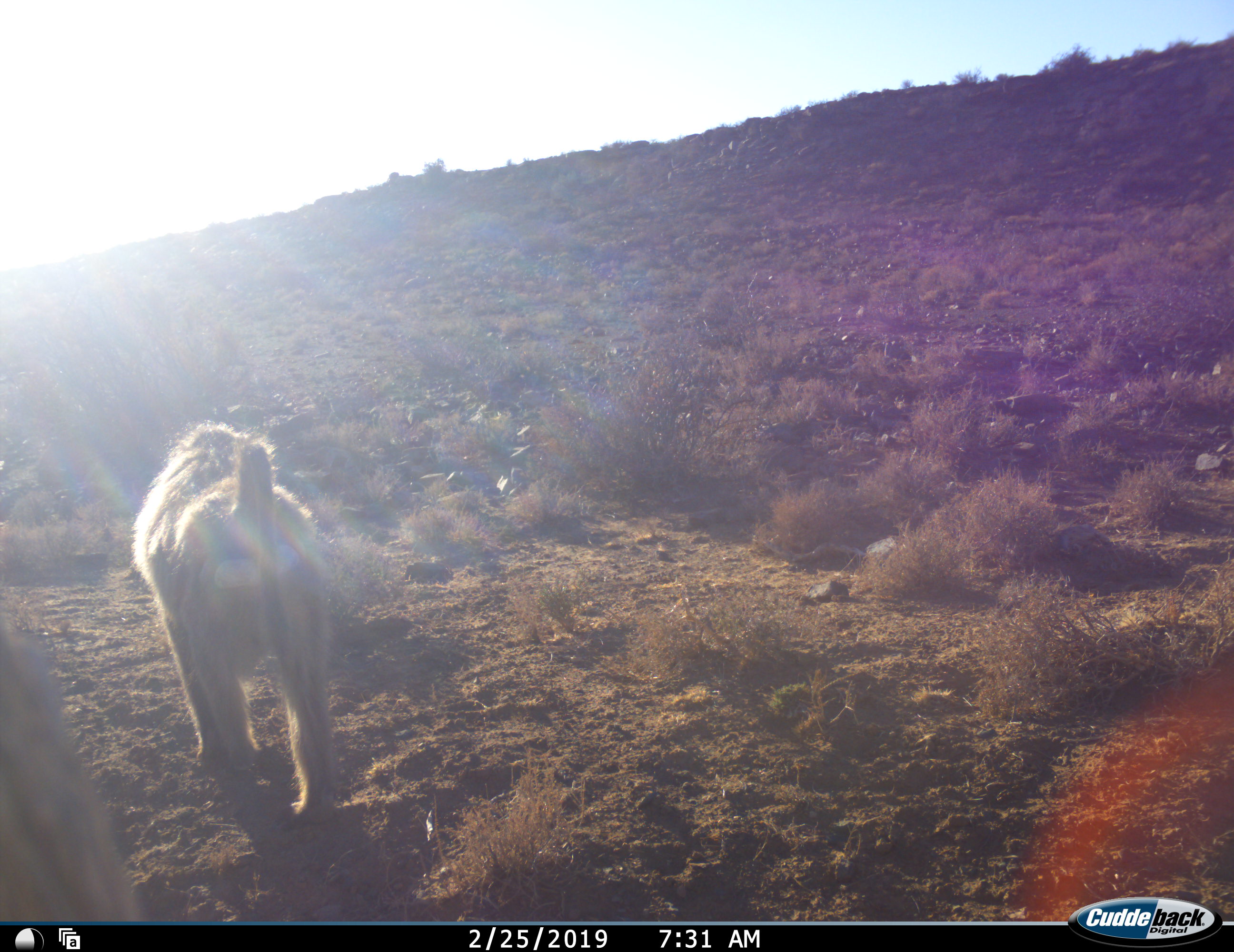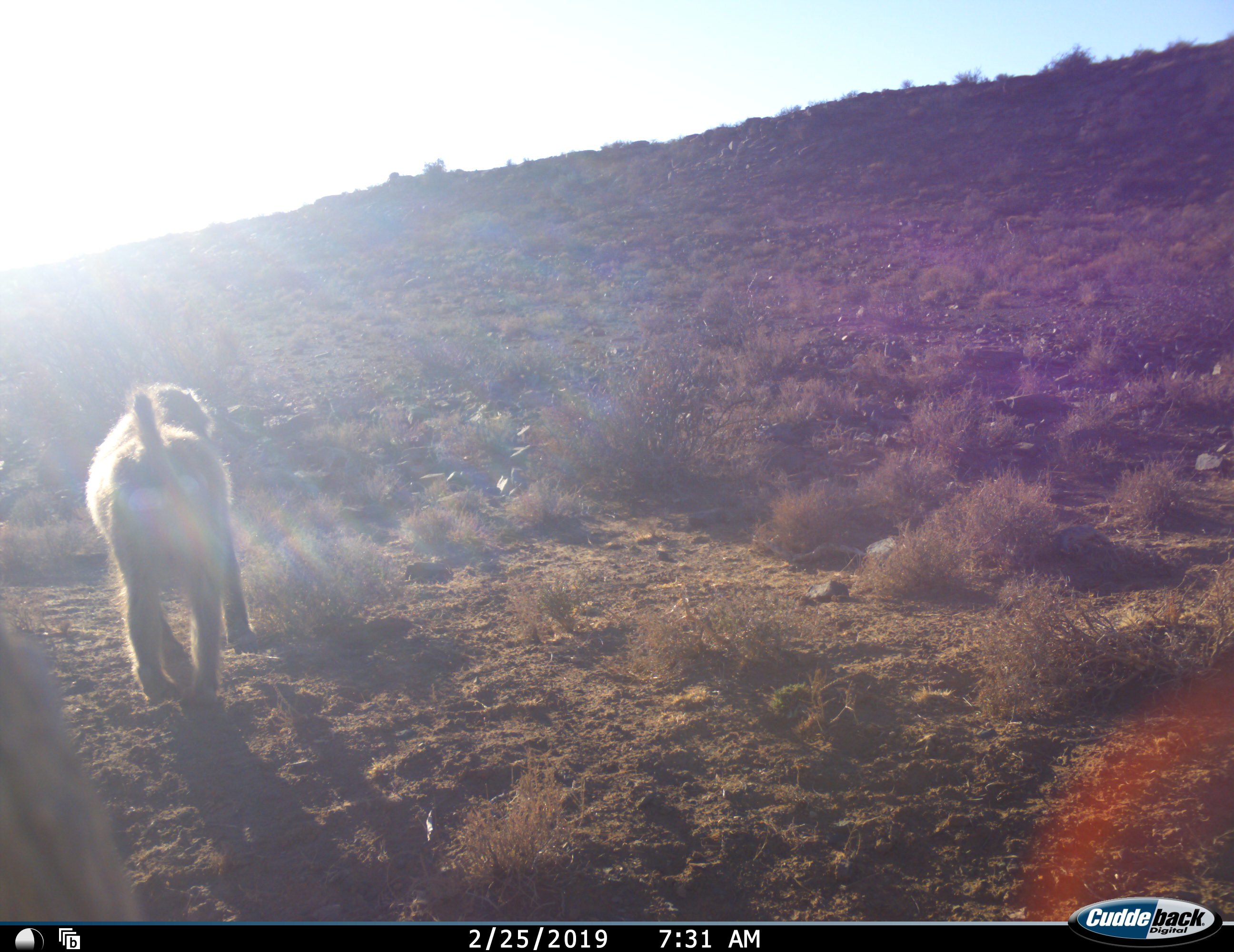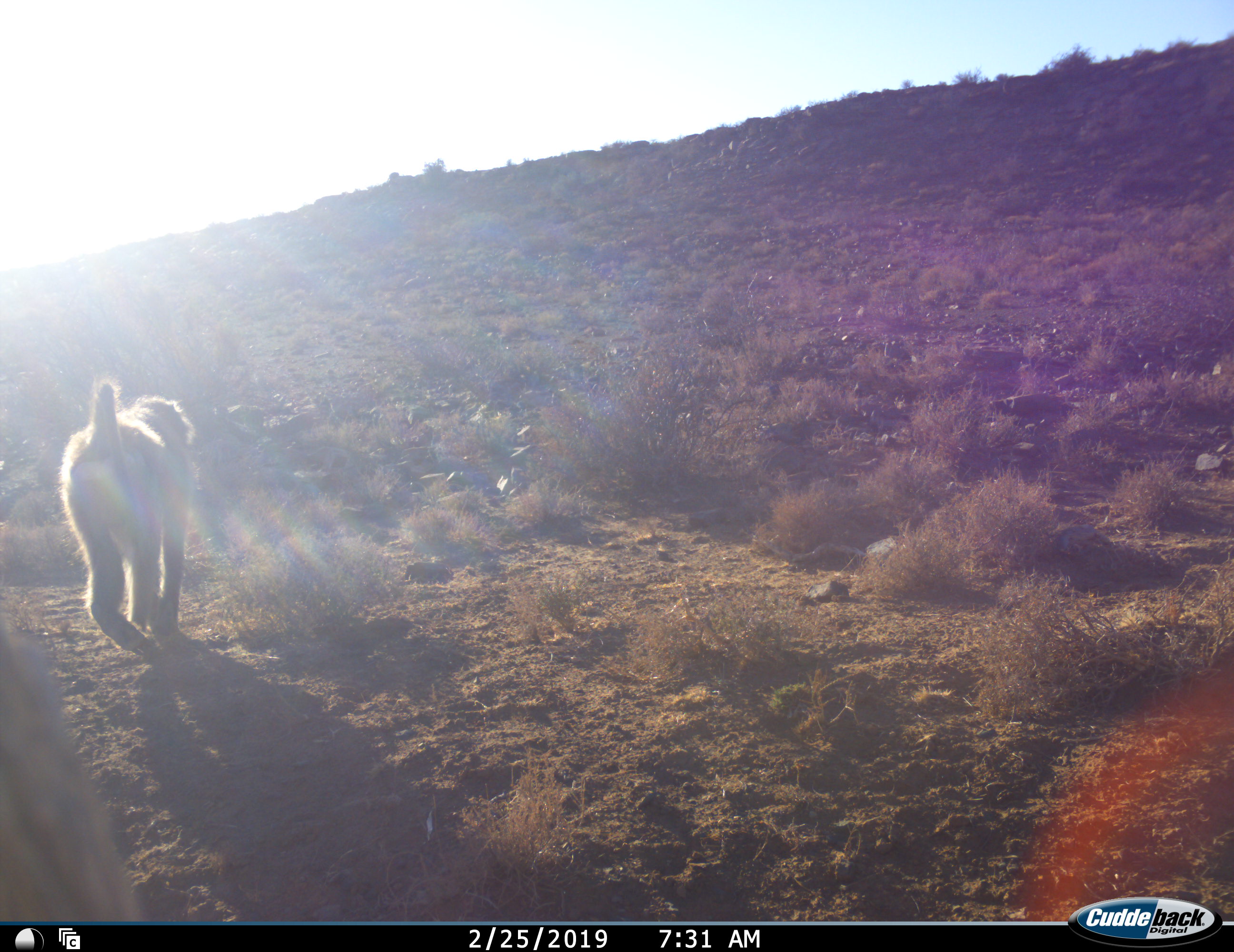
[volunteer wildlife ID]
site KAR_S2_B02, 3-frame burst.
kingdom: Animalia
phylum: Chordata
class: Mammalia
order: Primates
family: Cercopithecidae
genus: Papio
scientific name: Papio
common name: baboon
Baboon (Papio), count 1. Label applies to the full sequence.